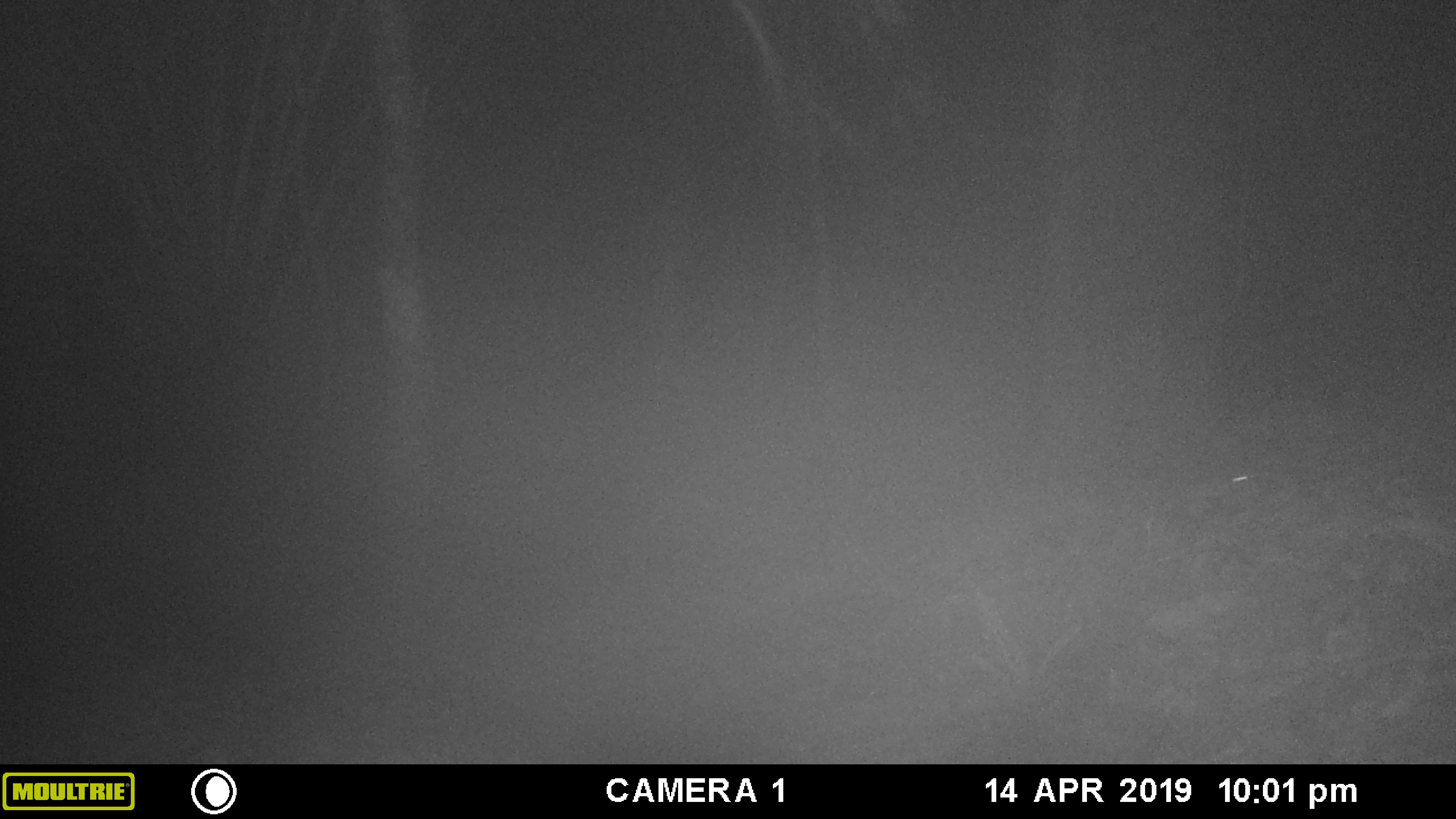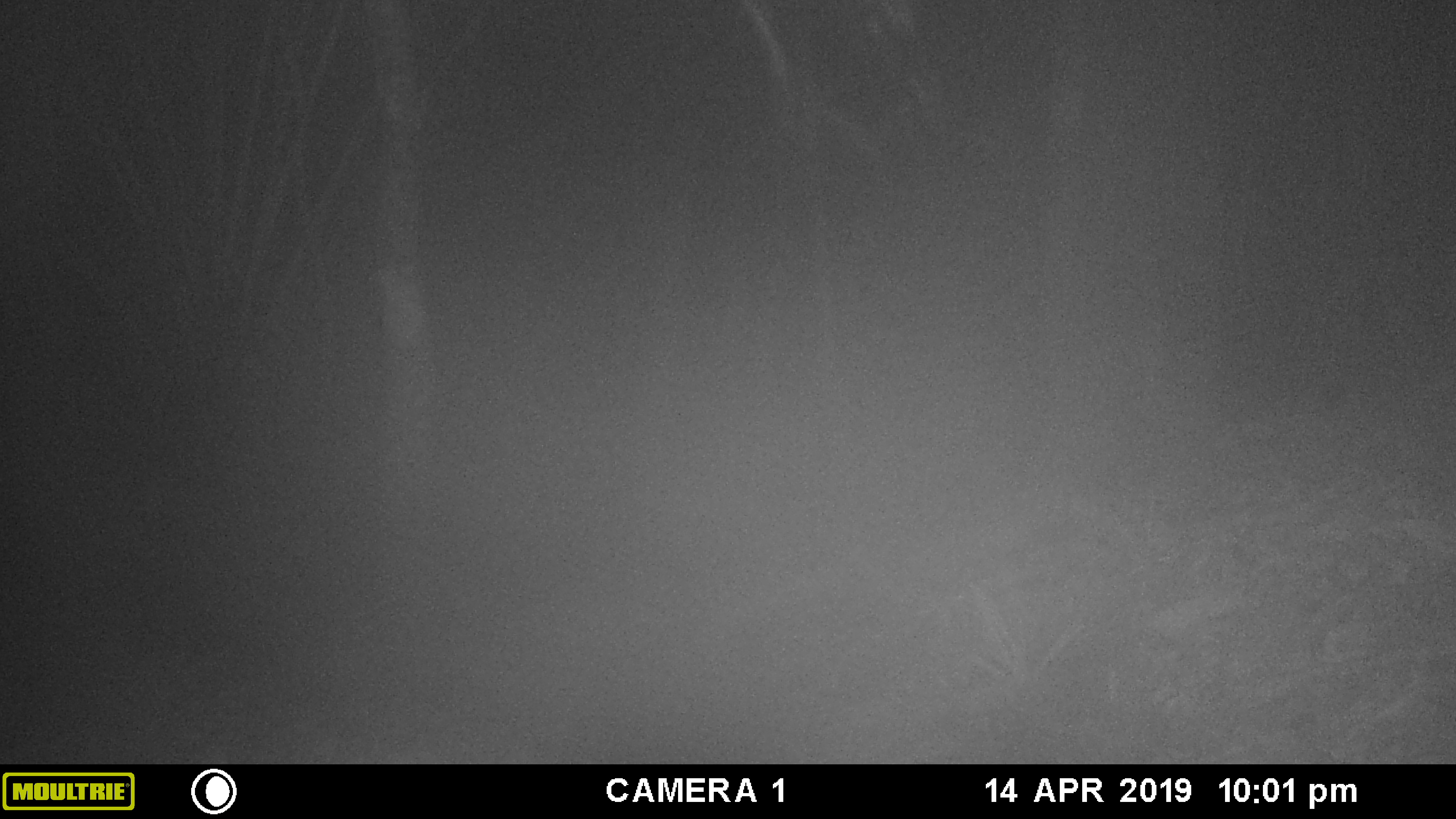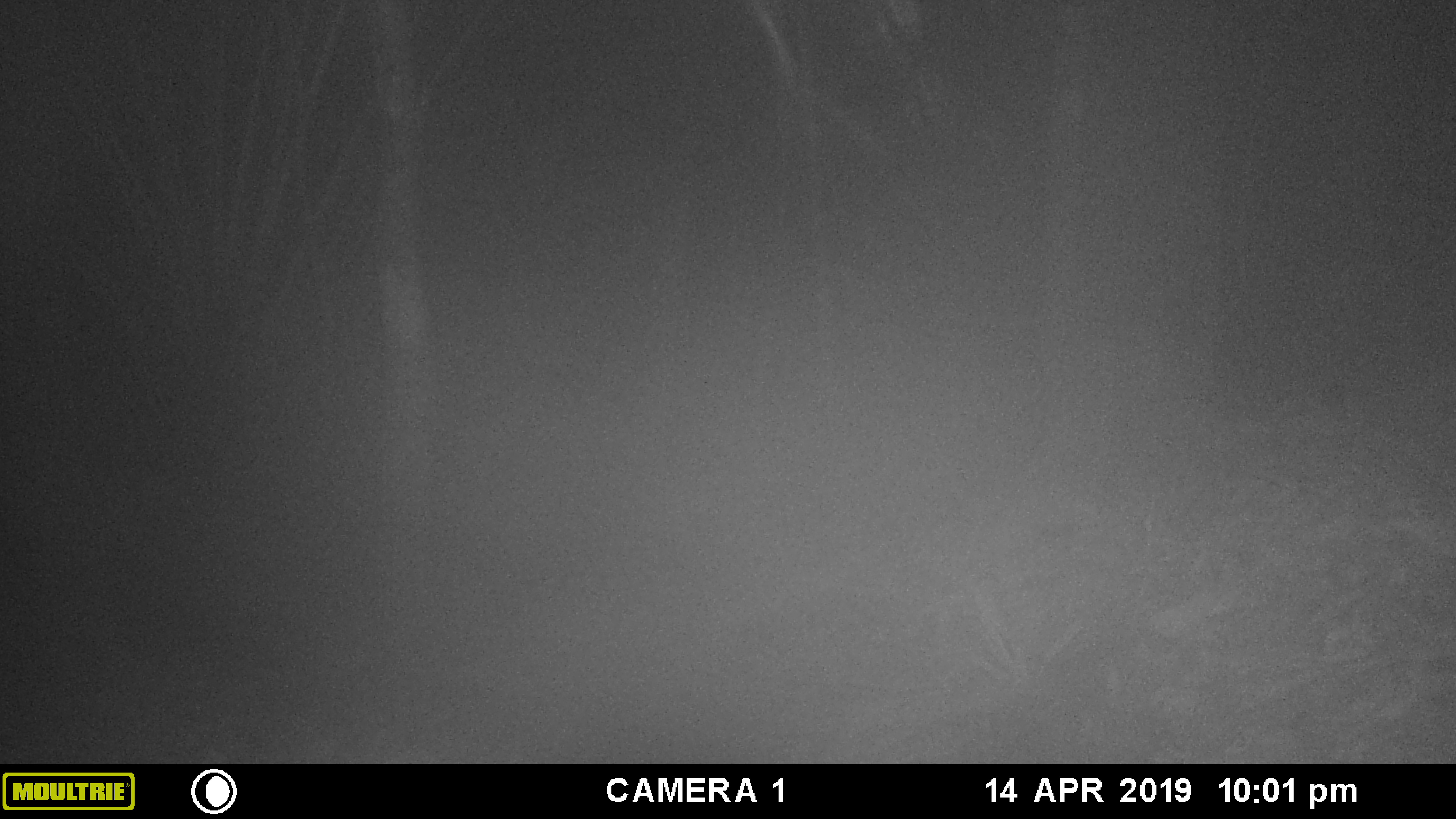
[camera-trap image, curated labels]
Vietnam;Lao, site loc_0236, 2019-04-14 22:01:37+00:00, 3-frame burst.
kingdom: Animalia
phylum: Chordata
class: Mammalia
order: Rodentia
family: Muridae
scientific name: Muridae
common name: old-world mice and rats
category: unidentified murid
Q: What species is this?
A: Unidentified murid (old-world mice and rats) (Muridae).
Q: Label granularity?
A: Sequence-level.